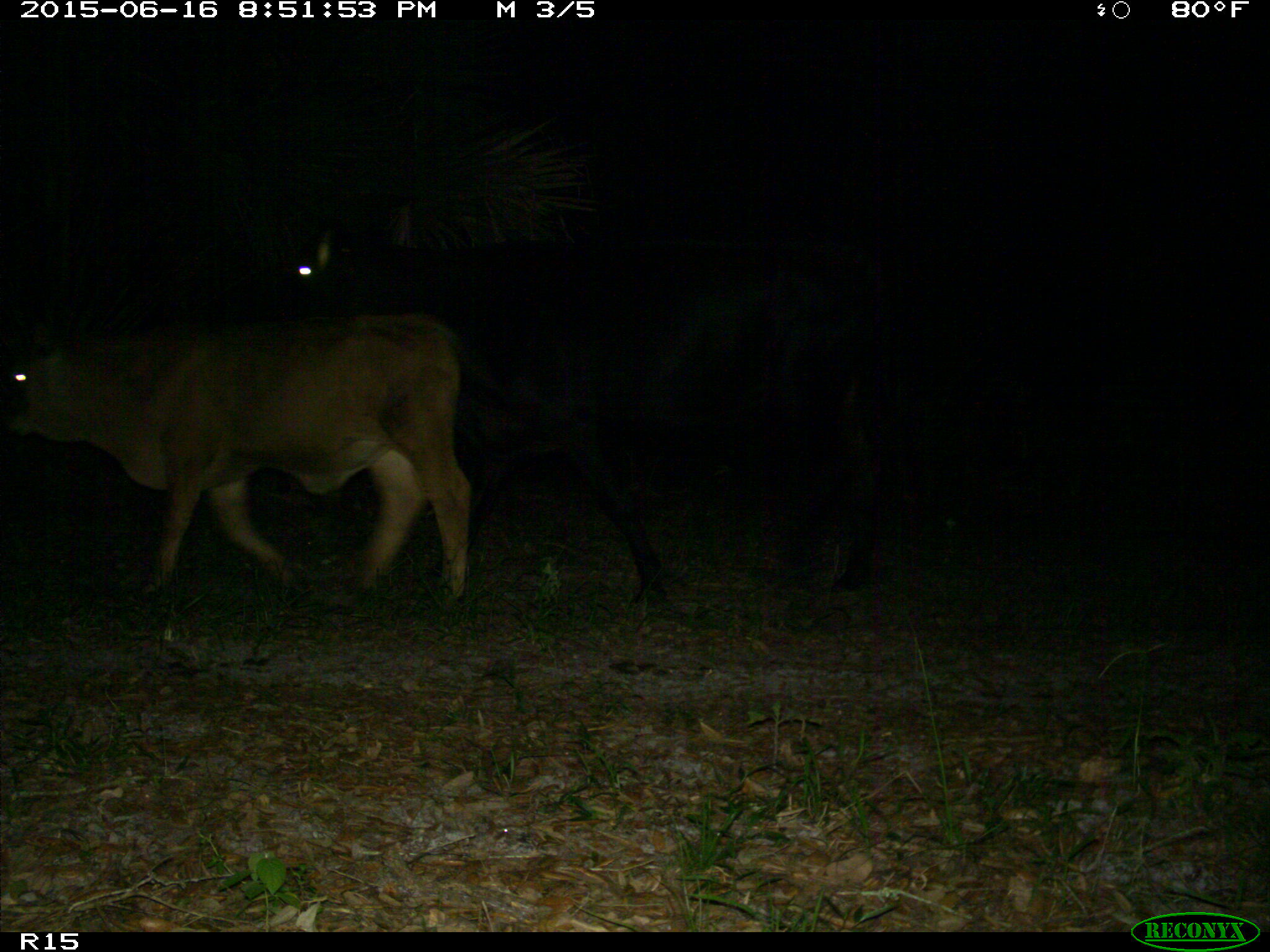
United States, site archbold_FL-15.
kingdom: Animalia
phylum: Chordata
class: Mammalia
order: Artiodactyla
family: Bovidae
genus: Bos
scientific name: Bos taurus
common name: domestic cow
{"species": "Bos taurus (domestic cow)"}